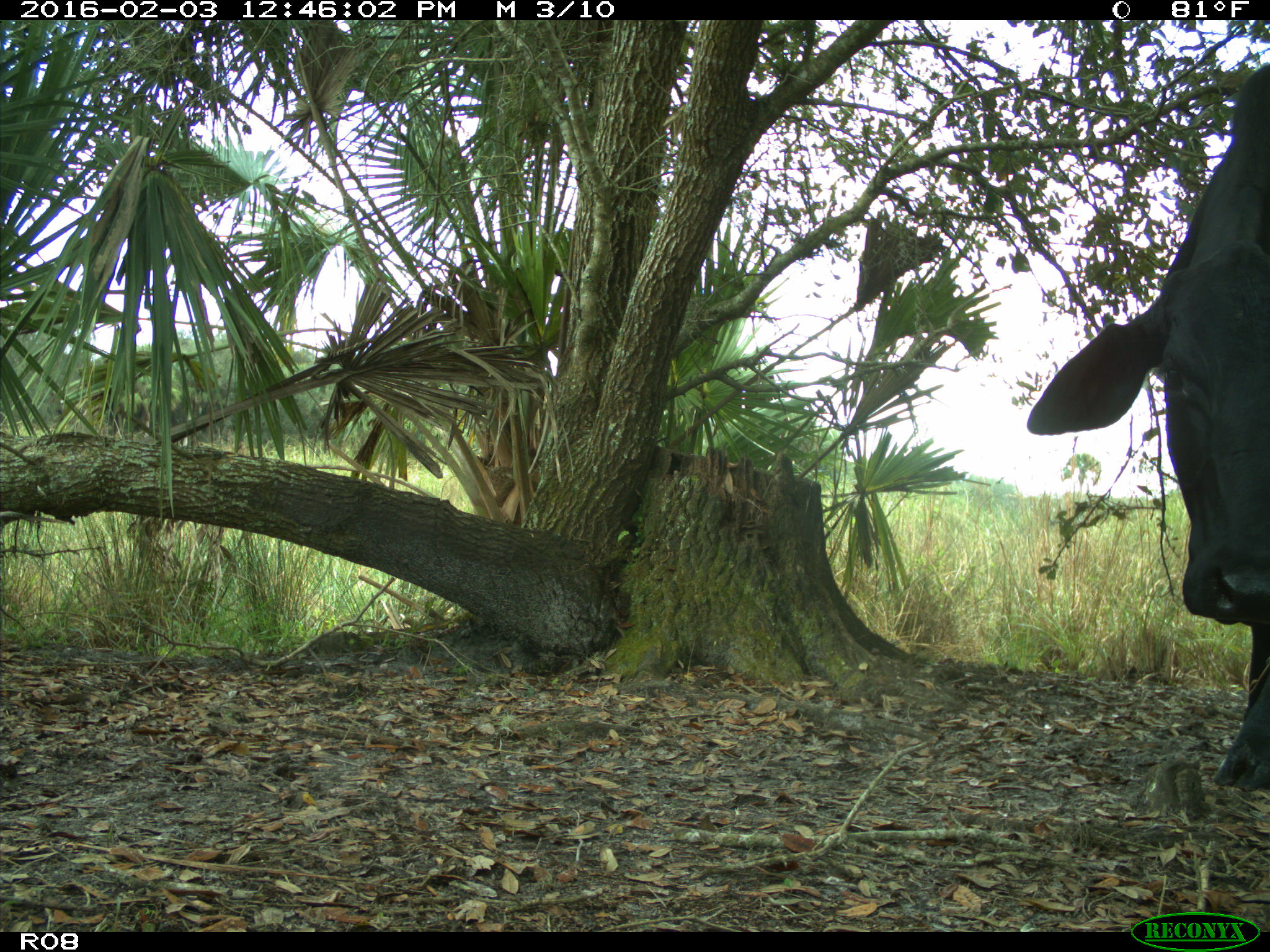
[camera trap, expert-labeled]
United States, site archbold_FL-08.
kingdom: Animalia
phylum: Chordata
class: Mammalia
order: Artiodactyla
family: Bovidae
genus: Bos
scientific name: Bos taurus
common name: domestic cow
Bos taurus (domestic cow).